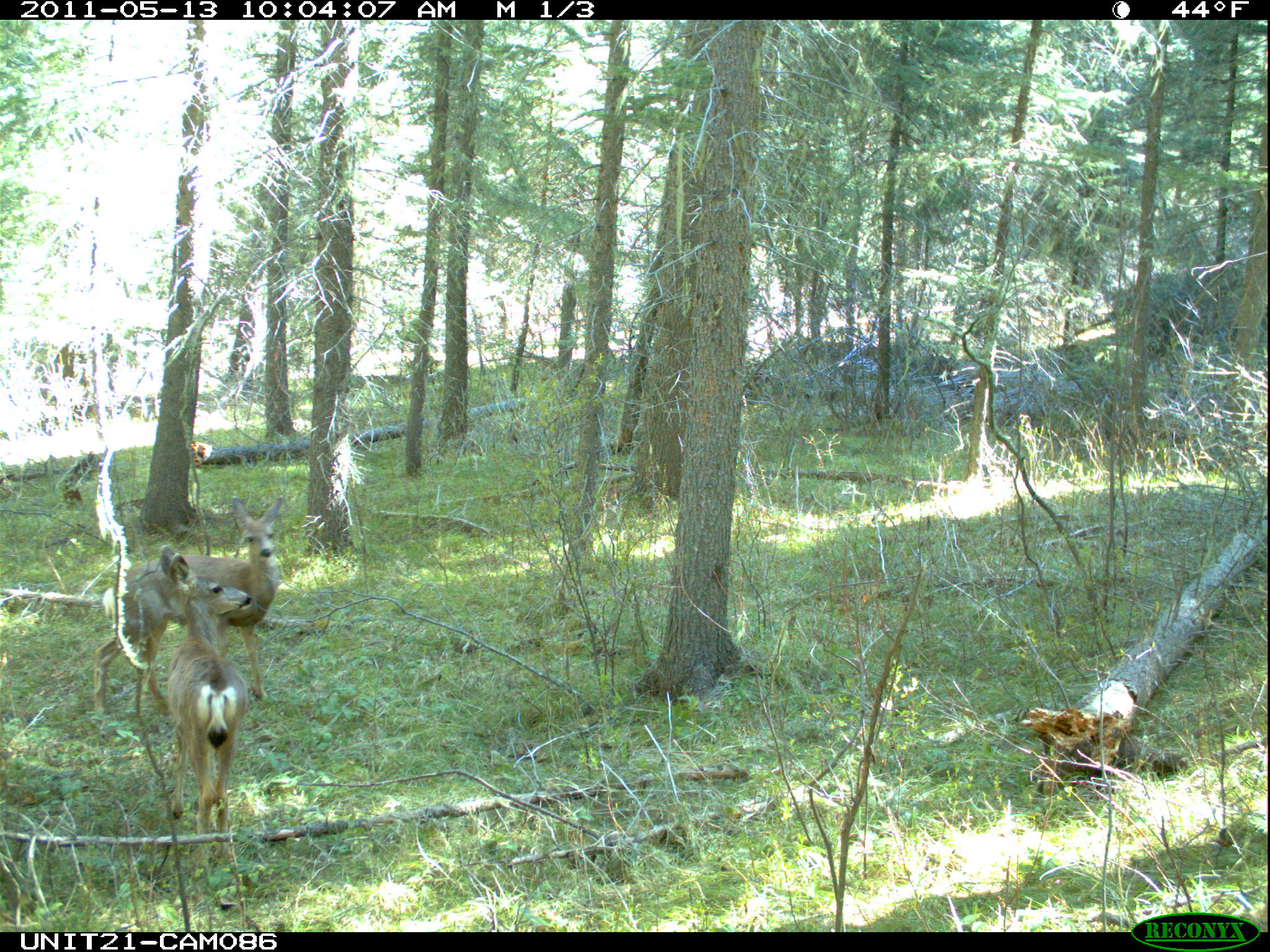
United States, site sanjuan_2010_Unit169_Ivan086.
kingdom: Animalia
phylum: Chordata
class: Mammalia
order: Artiodactyla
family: Cervidae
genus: Odocoileus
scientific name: Odocoileus hemionus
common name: mule deer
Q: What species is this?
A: Odocoileus hemionus (mule deer).